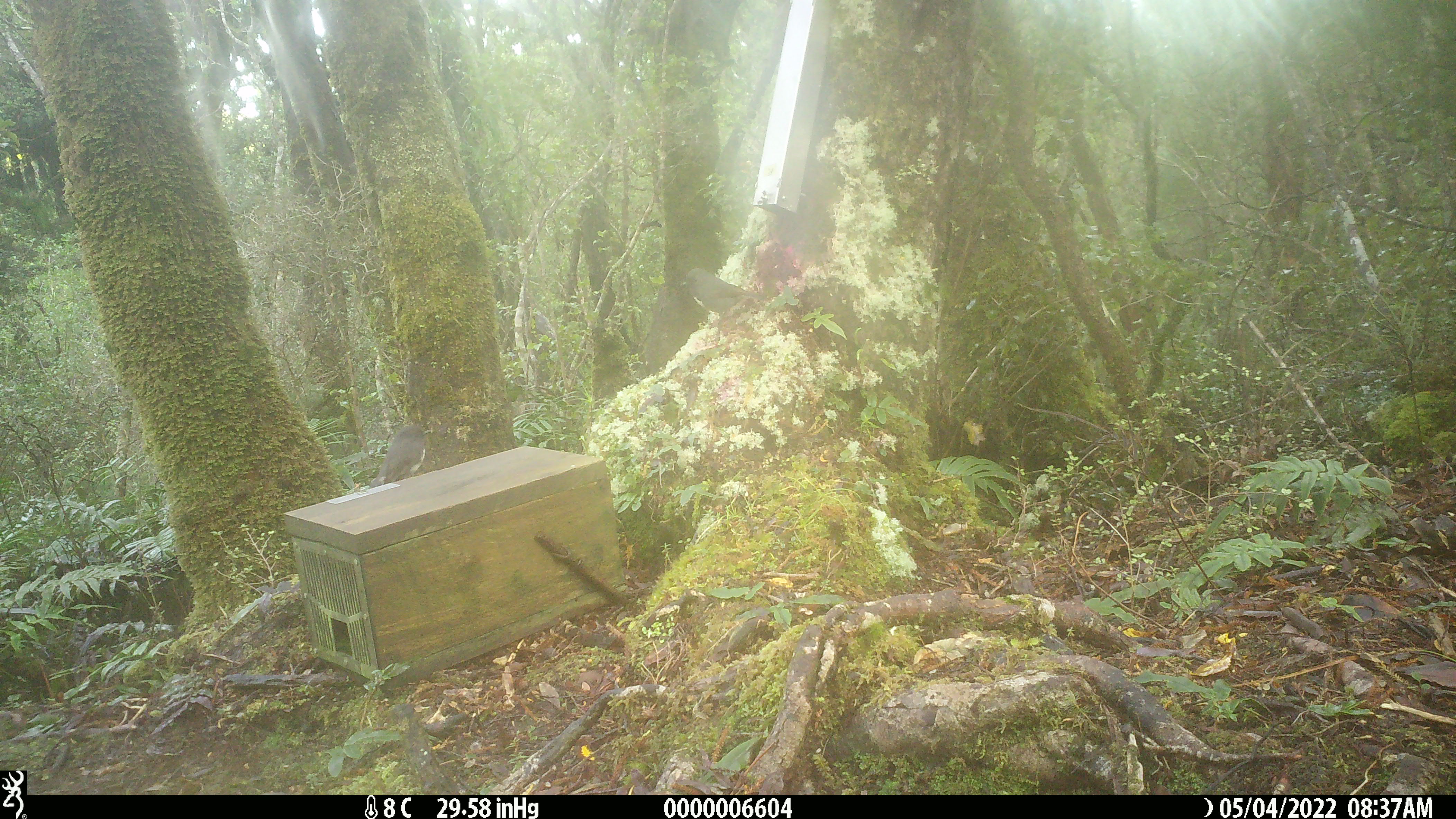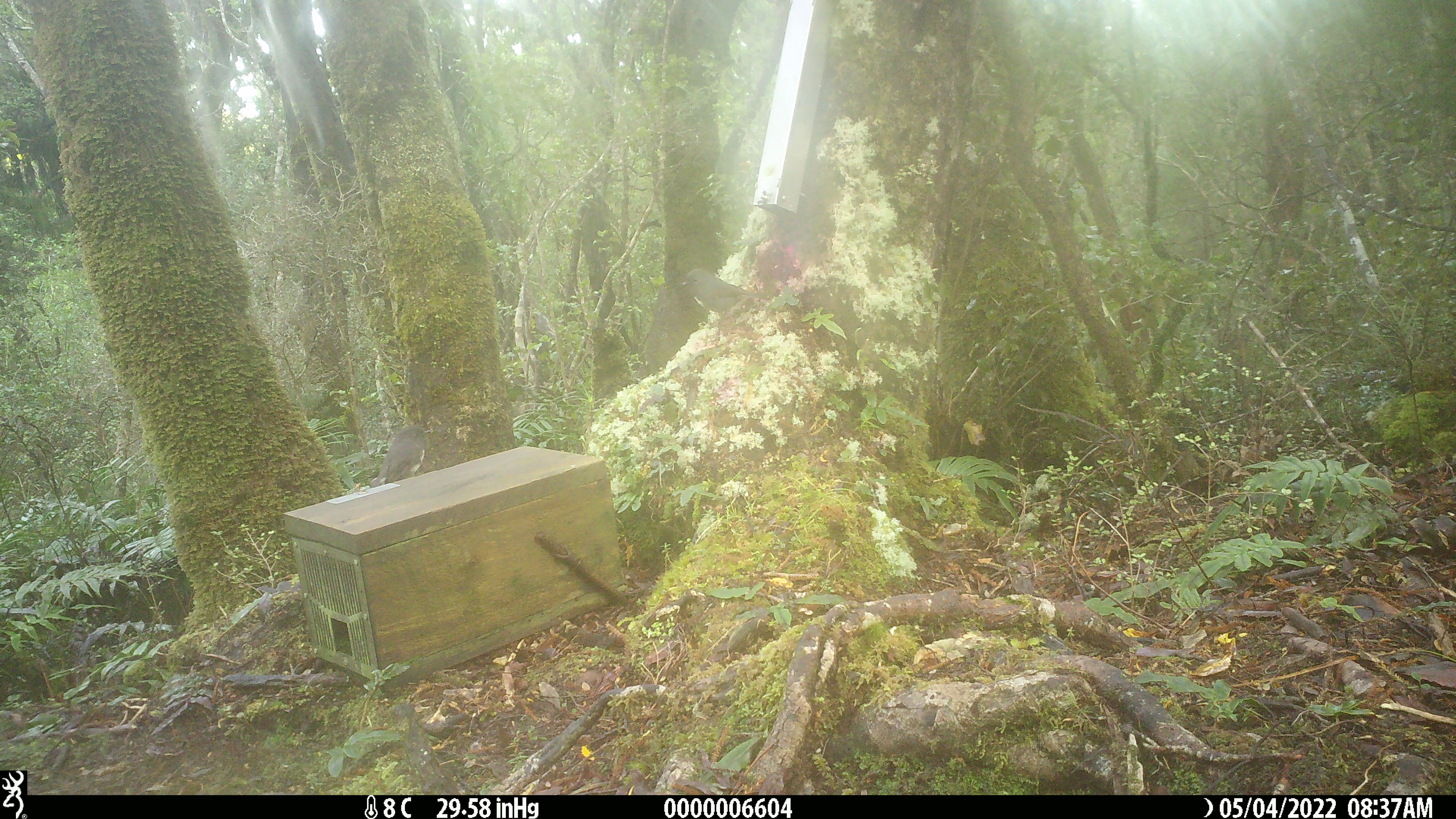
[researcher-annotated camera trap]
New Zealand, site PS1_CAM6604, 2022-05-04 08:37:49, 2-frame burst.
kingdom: Animalia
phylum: Chordata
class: Aves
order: Passeriformes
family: Petroicidae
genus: Petroica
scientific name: Petroica australis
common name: new zealand robin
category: robin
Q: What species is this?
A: Robin (new zealand robin) (Petroica australis).